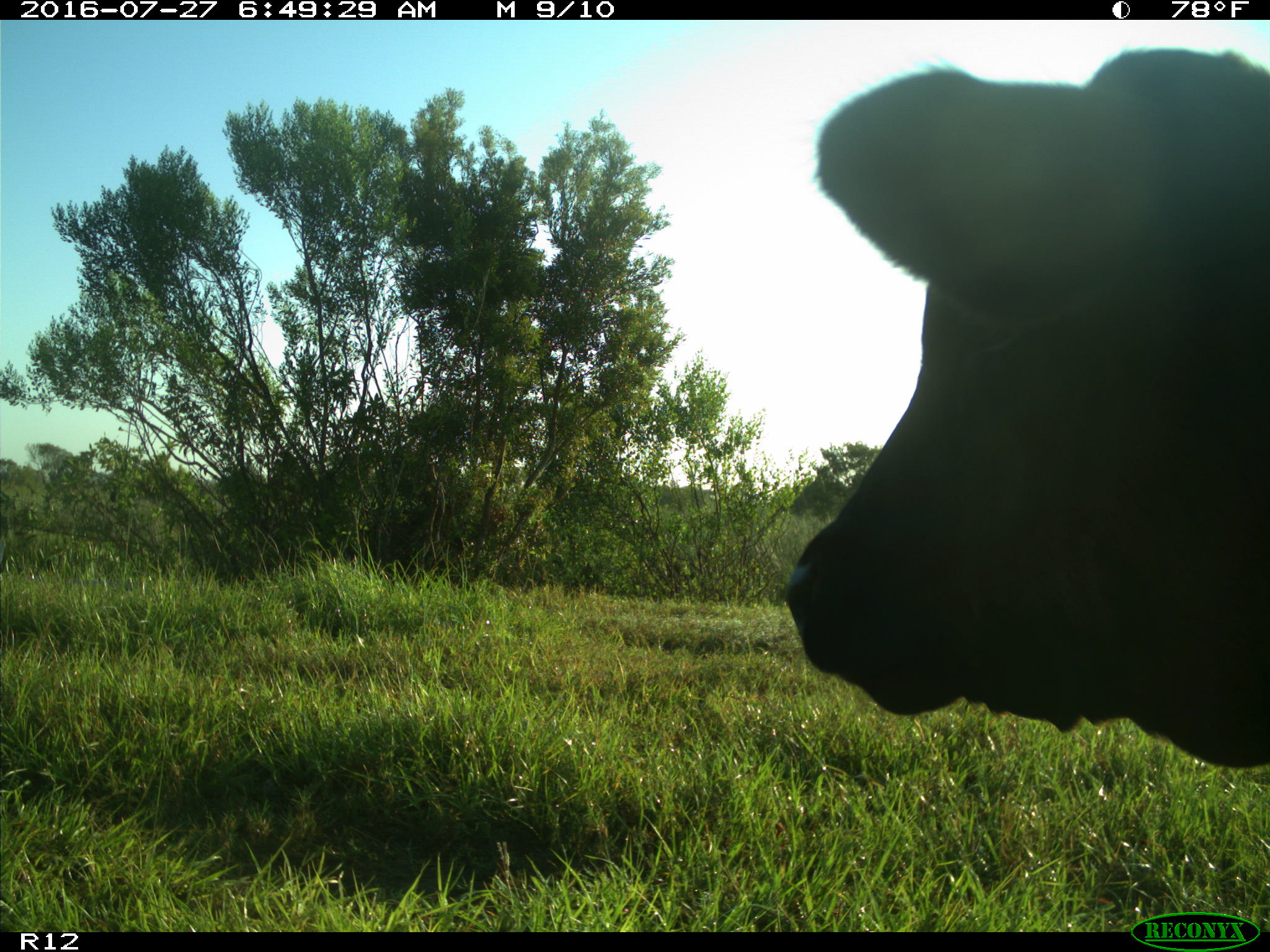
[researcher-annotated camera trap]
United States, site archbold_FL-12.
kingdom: Animalia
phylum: Chordata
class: Mammalia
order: Artiodactyla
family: Bovidae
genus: Bos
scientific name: Bos taurus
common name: domestic cow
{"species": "Bos taurus (domestic cow)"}